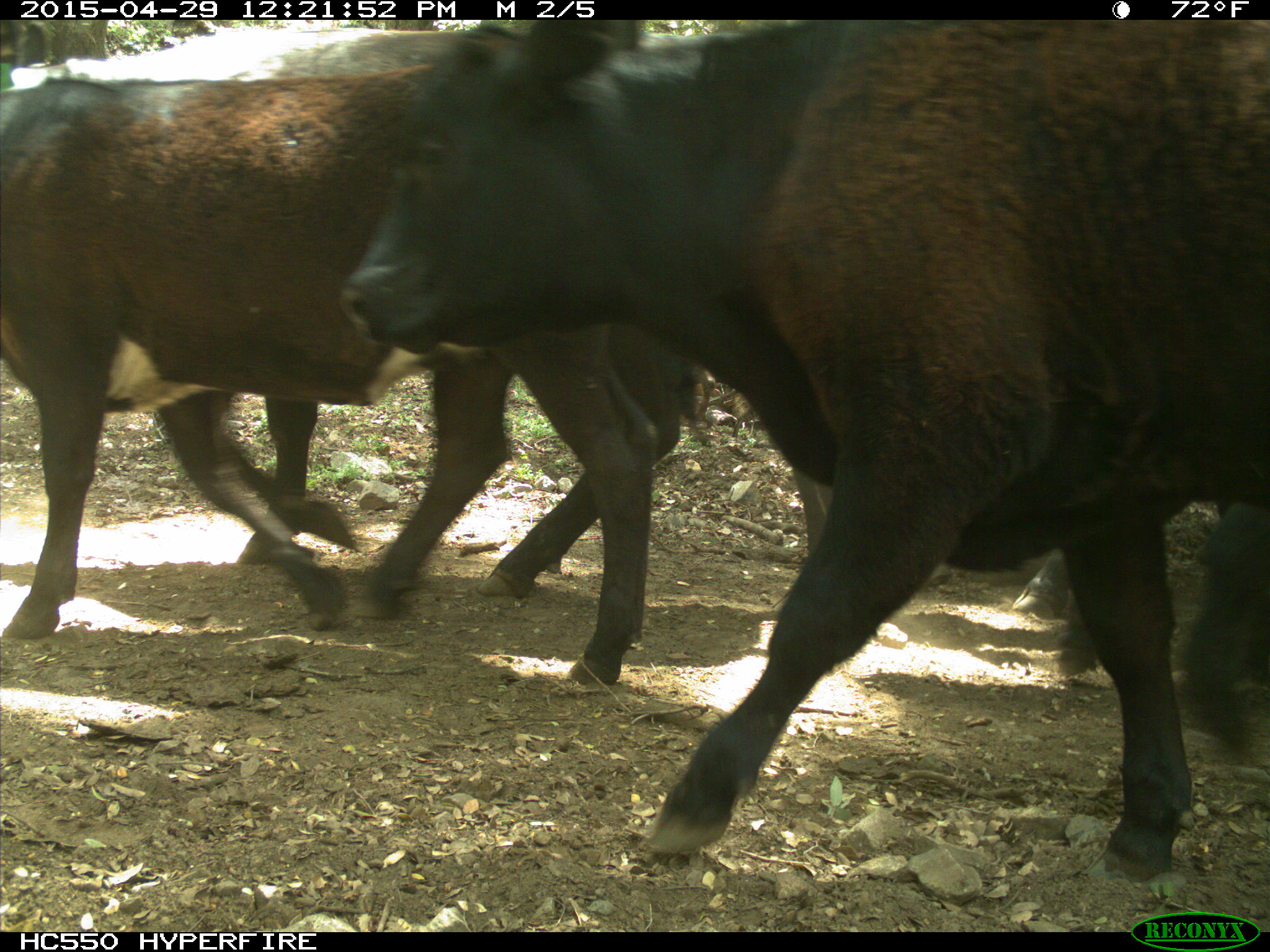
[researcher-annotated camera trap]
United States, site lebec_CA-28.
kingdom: Animalia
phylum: Chordata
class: Mammalia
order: Artiodactyla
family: Bovidae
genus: Bos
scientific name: Bos taurus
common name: domestic cow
Bos taurus (domestic cow).